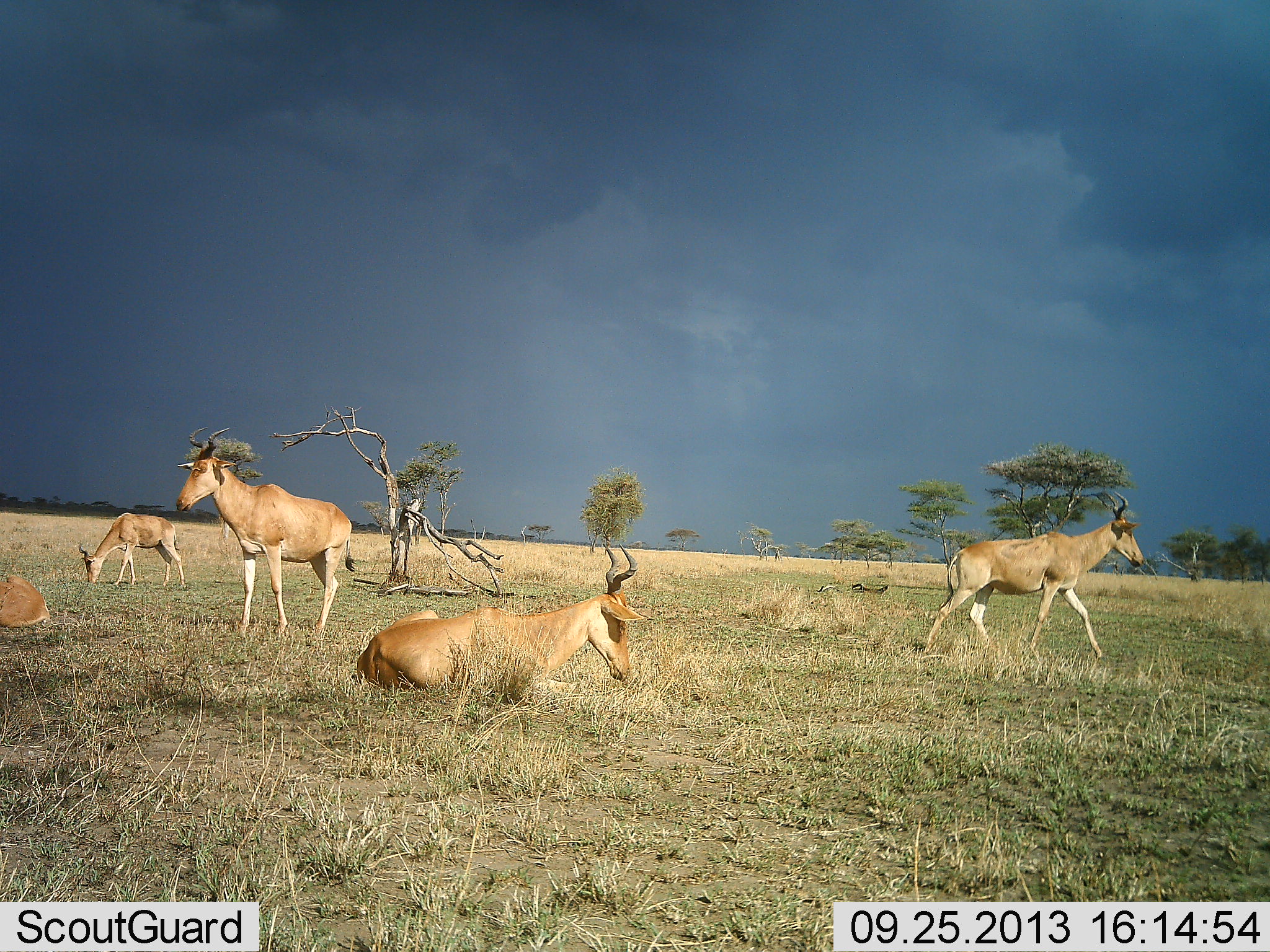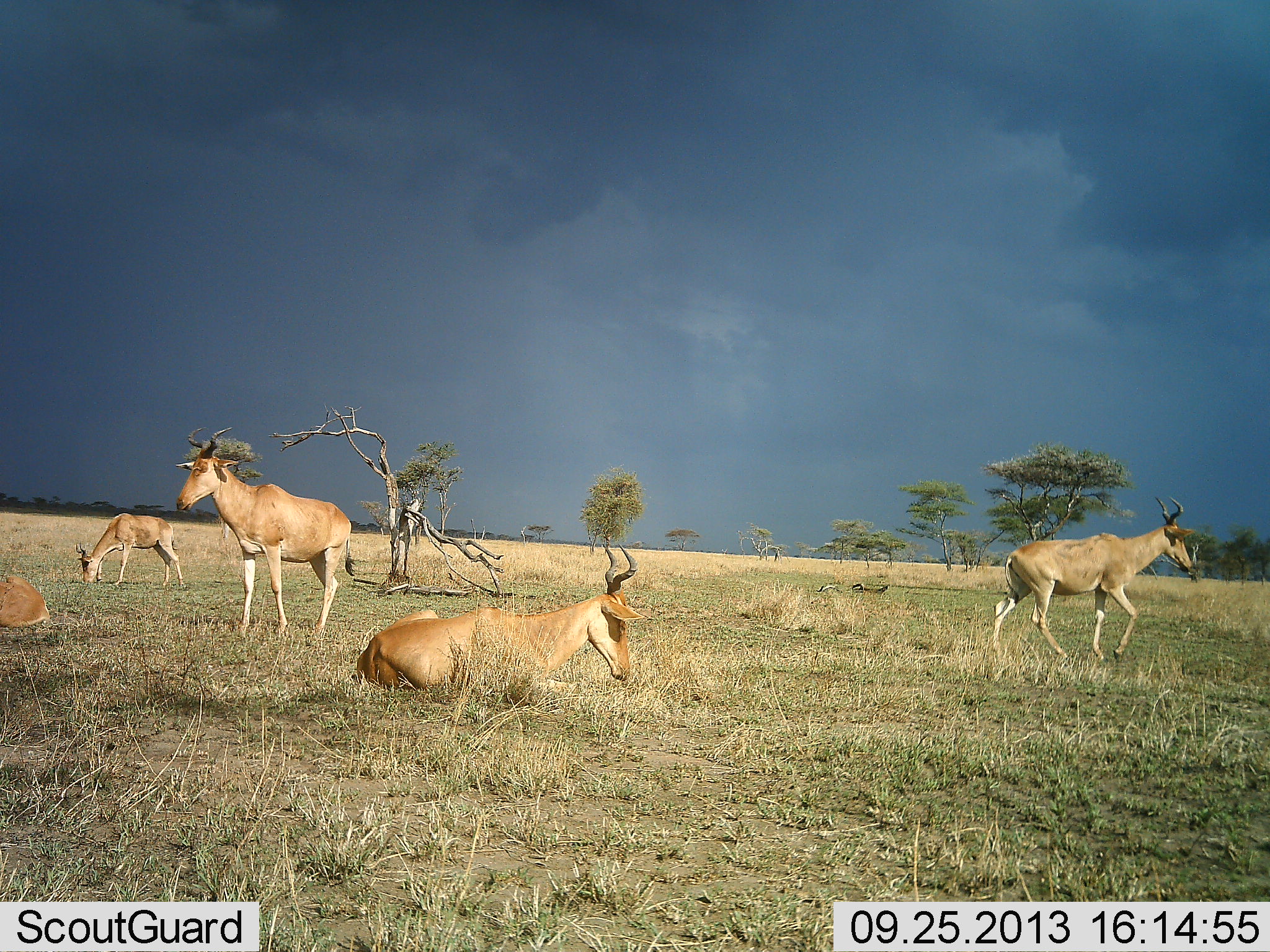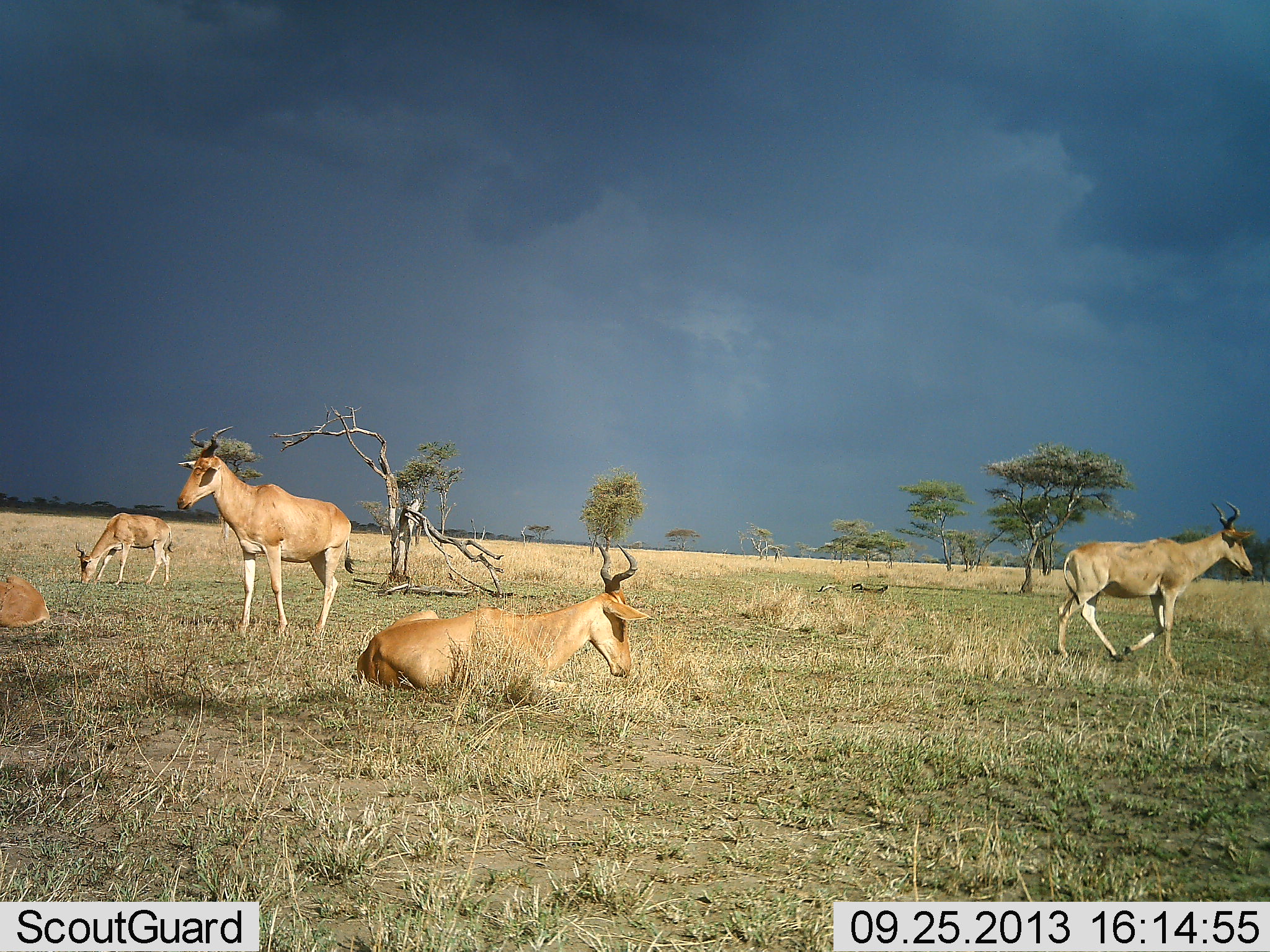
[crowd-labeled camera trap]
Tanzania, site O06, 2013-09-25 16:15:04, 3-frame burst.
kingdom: Animalia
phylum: Chordata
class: Mammalia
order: Artiodactyla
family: Bovidae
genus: Alcelaphus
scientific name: Alcelaphus buselaphus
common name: hartebeest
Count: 5.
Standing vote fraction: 75%.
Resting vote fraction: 96%.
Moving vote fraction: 71%.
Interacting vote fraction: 0%.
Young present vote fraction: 7%.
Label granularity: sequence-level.